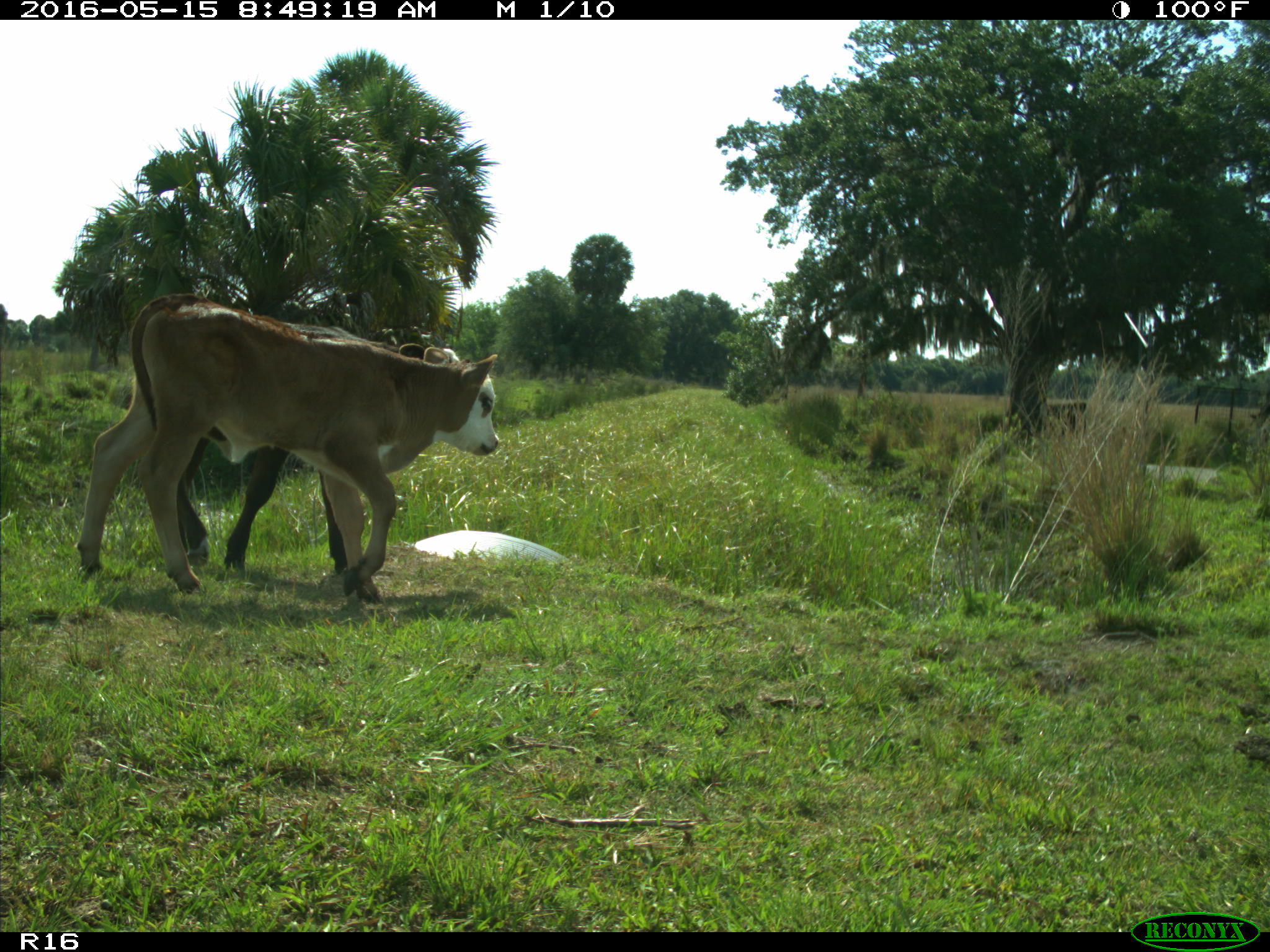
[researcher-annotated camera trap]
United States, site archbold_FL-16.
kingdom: Animalia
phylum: Chordata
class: Mammalia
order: Artiodactyla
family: Bovidae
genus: Bos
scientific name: Bos taurus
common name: domestic cow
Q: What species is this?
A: Bos taurus (domestic cow).